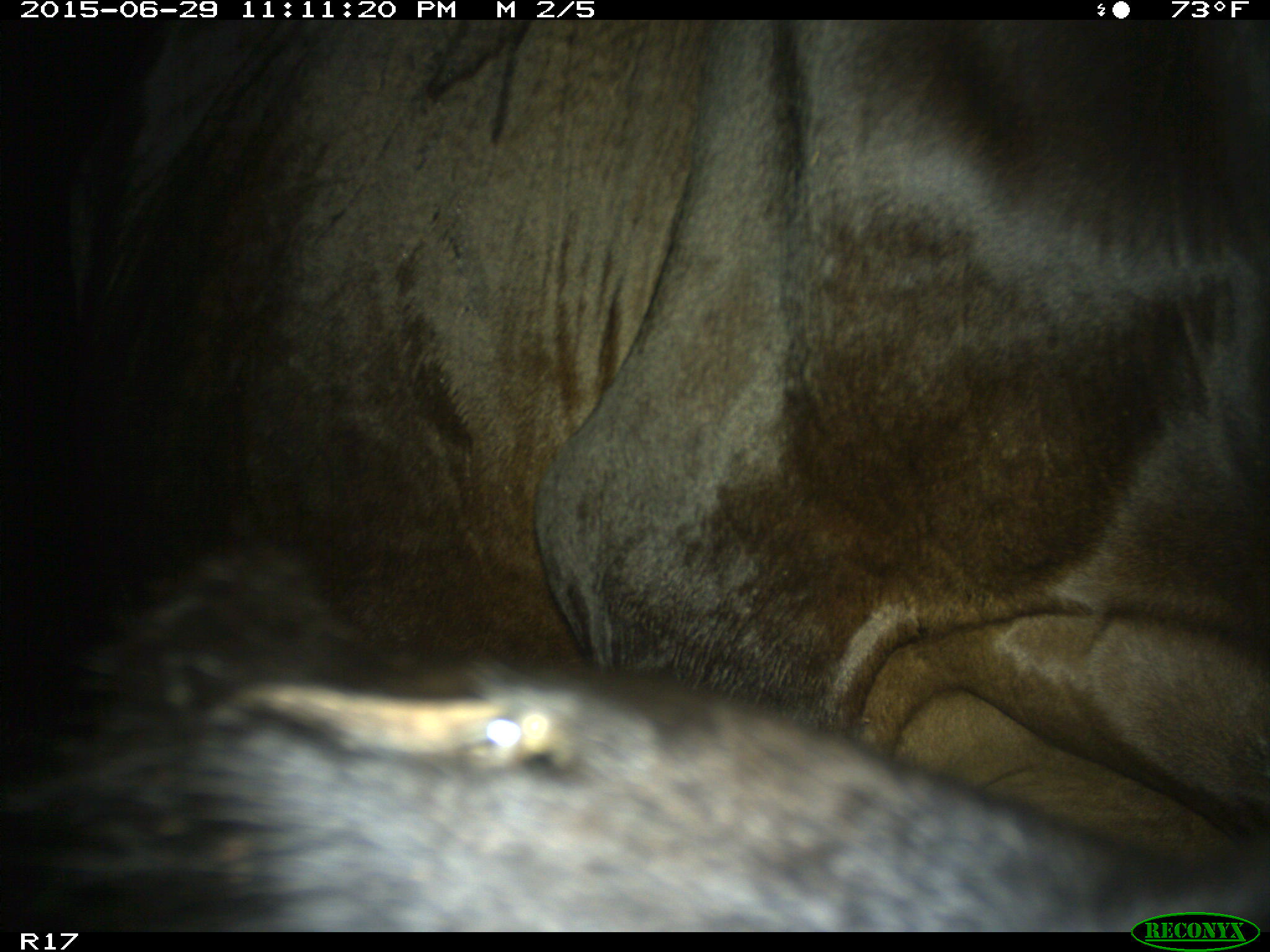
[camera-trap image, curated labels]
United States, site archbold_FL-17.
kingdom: Animalia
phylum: Chordata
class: Mammalia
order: Artiodactyla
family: Bovidae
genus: Bos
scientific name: Bos taurus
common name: domestic cow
Bos taurus (domestic cow).